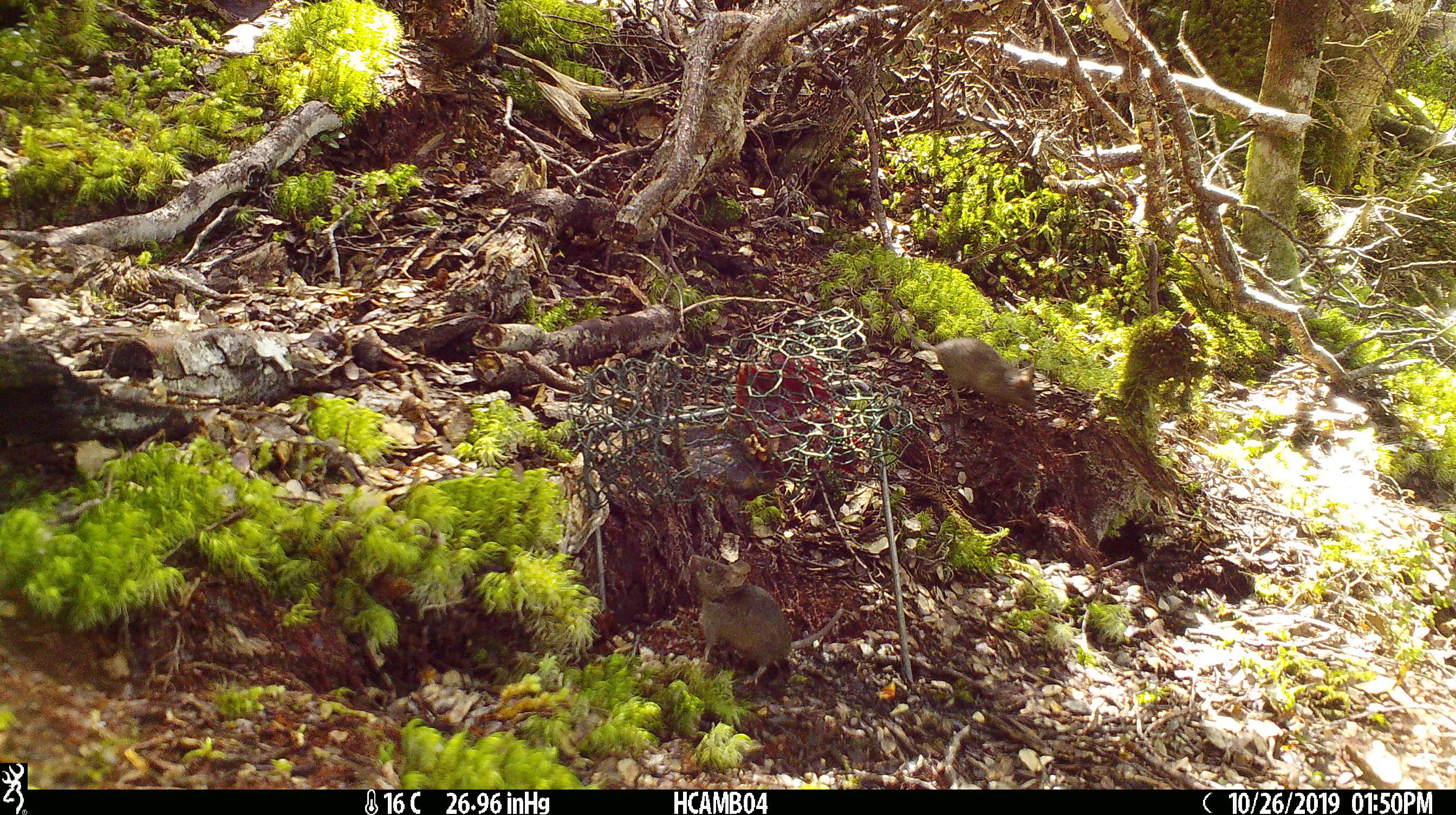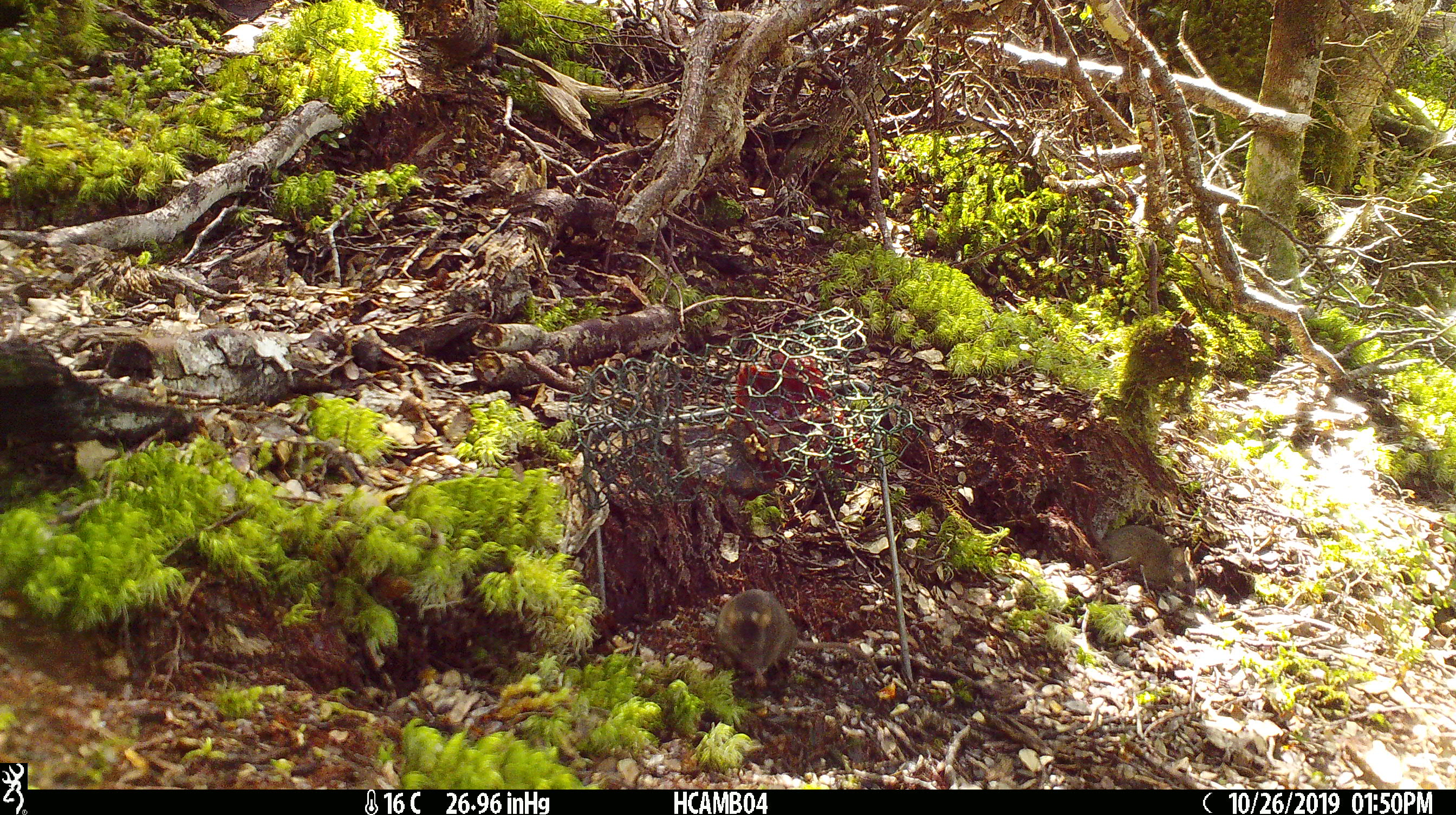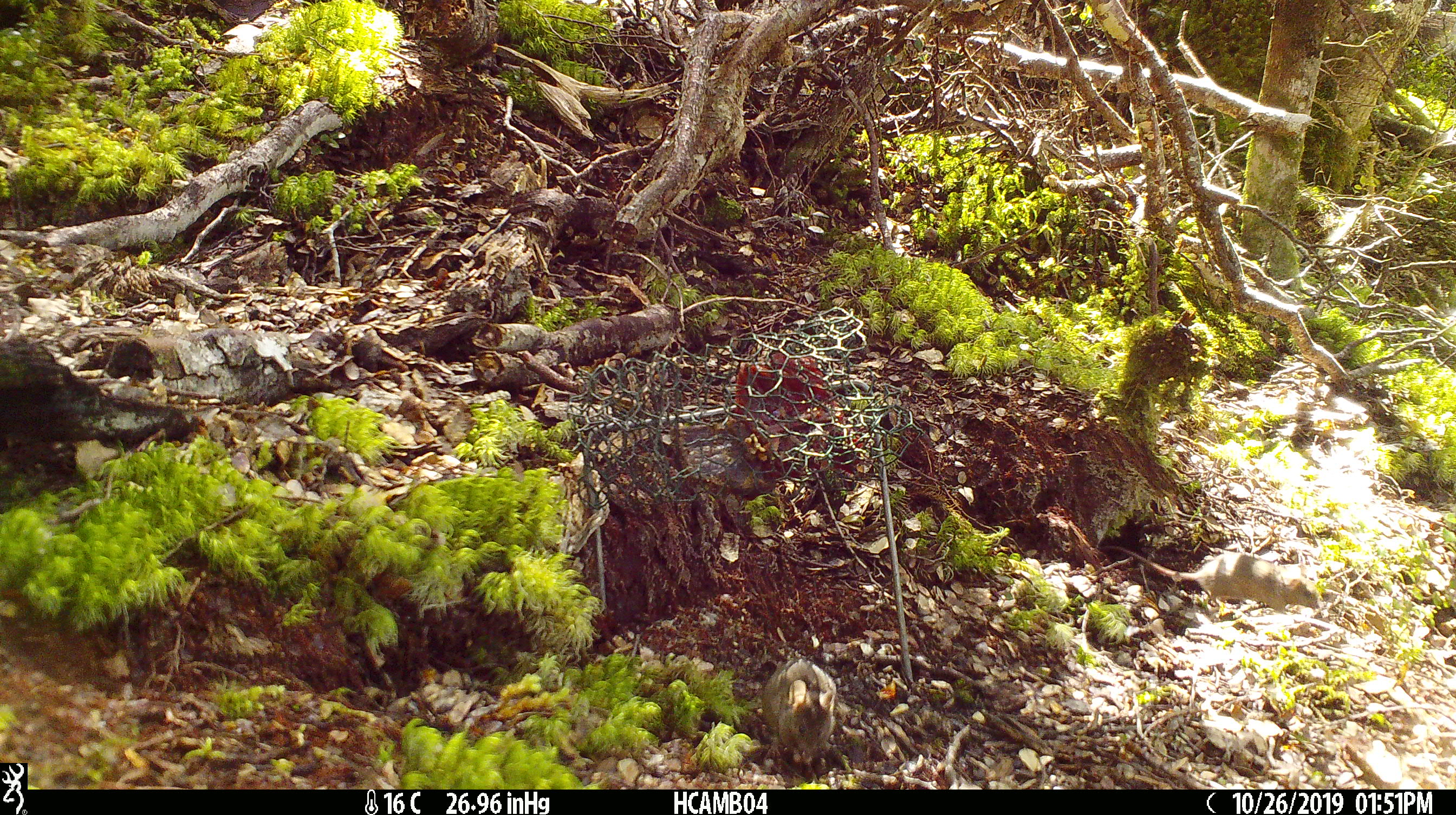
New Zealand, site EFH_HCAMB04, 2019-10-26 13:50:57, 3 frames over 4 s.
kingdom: Animalia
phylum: Chordata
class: Mammalia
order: Rodentia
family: Muridae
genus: Mus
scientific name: Mus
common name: mouse